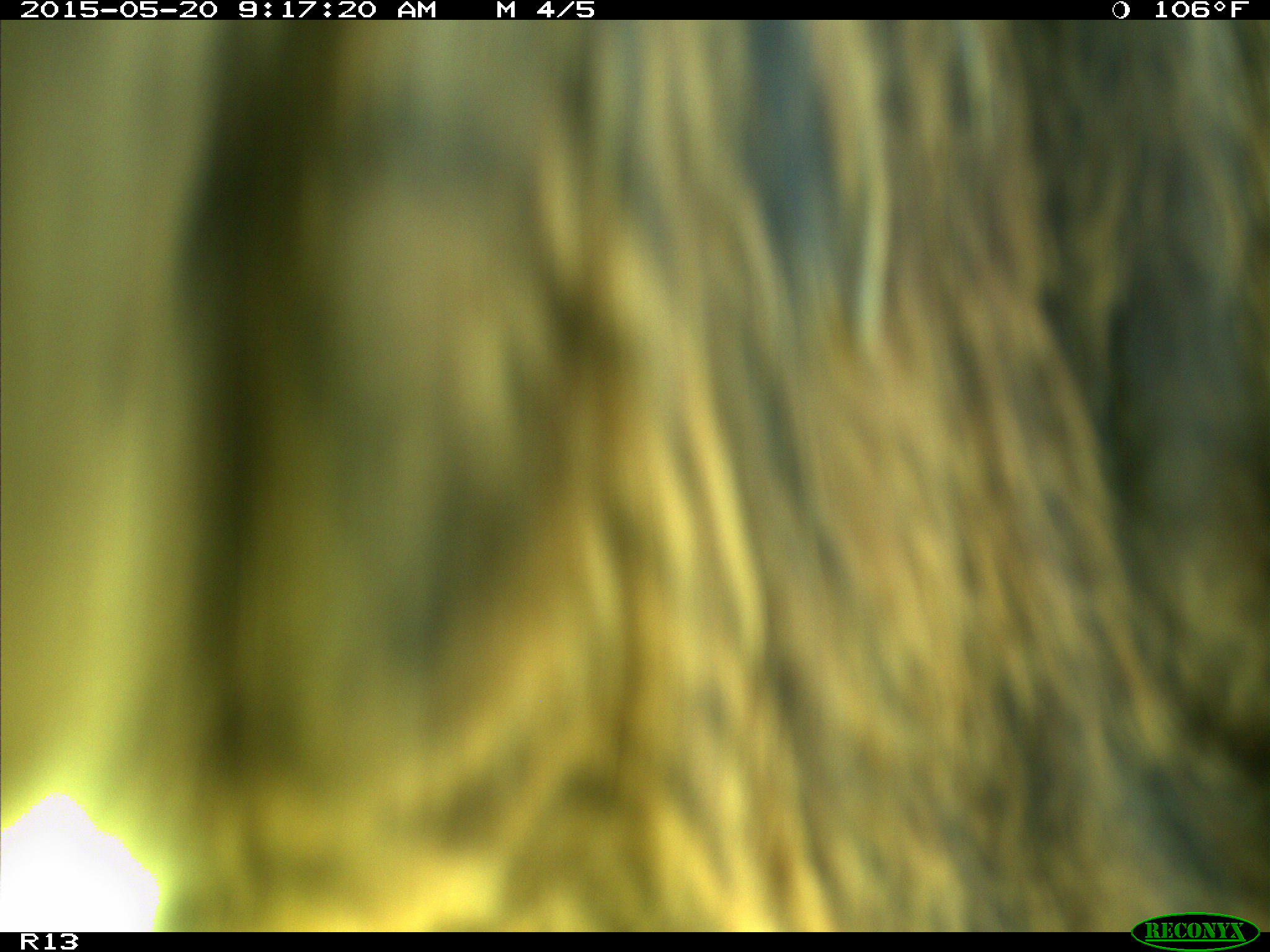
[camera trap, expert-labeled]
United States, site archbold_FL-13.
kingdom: Animalia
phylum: Chordata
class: Mammalia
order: Artiodactyla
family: Bovidae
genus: Bos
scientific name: Bos taurus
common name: domestic cow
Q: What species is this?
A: Bos taurus (domestic cow).